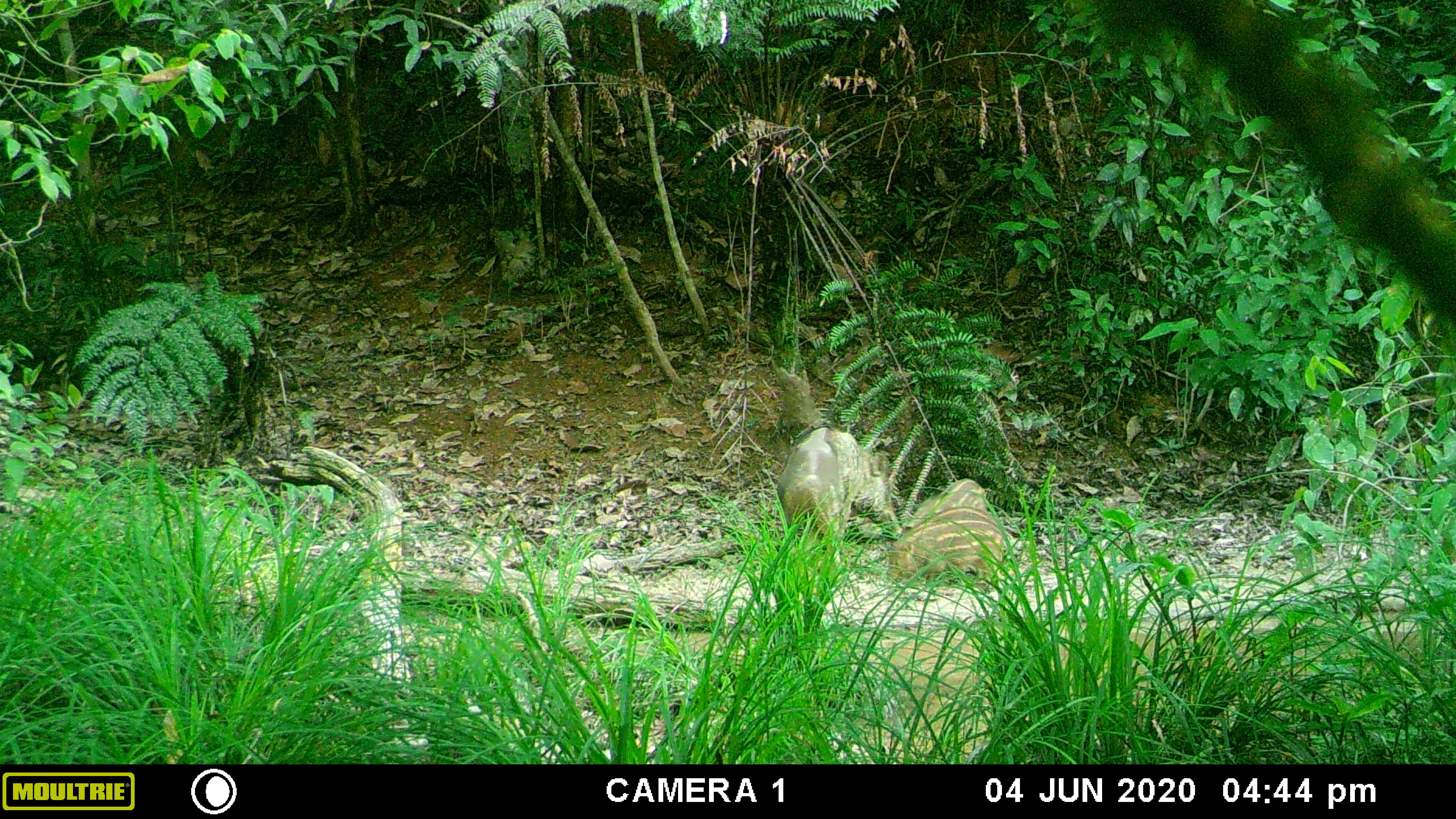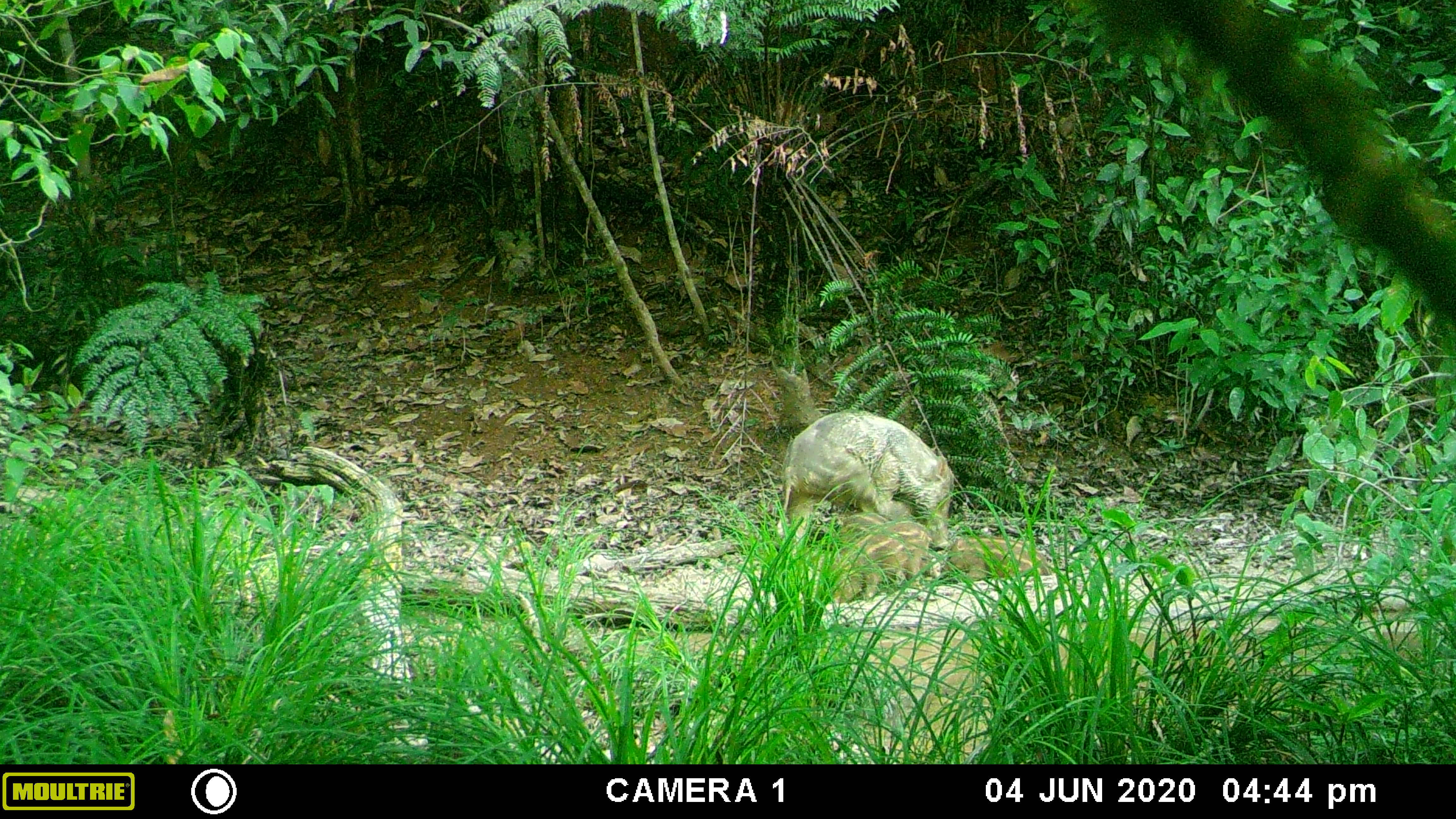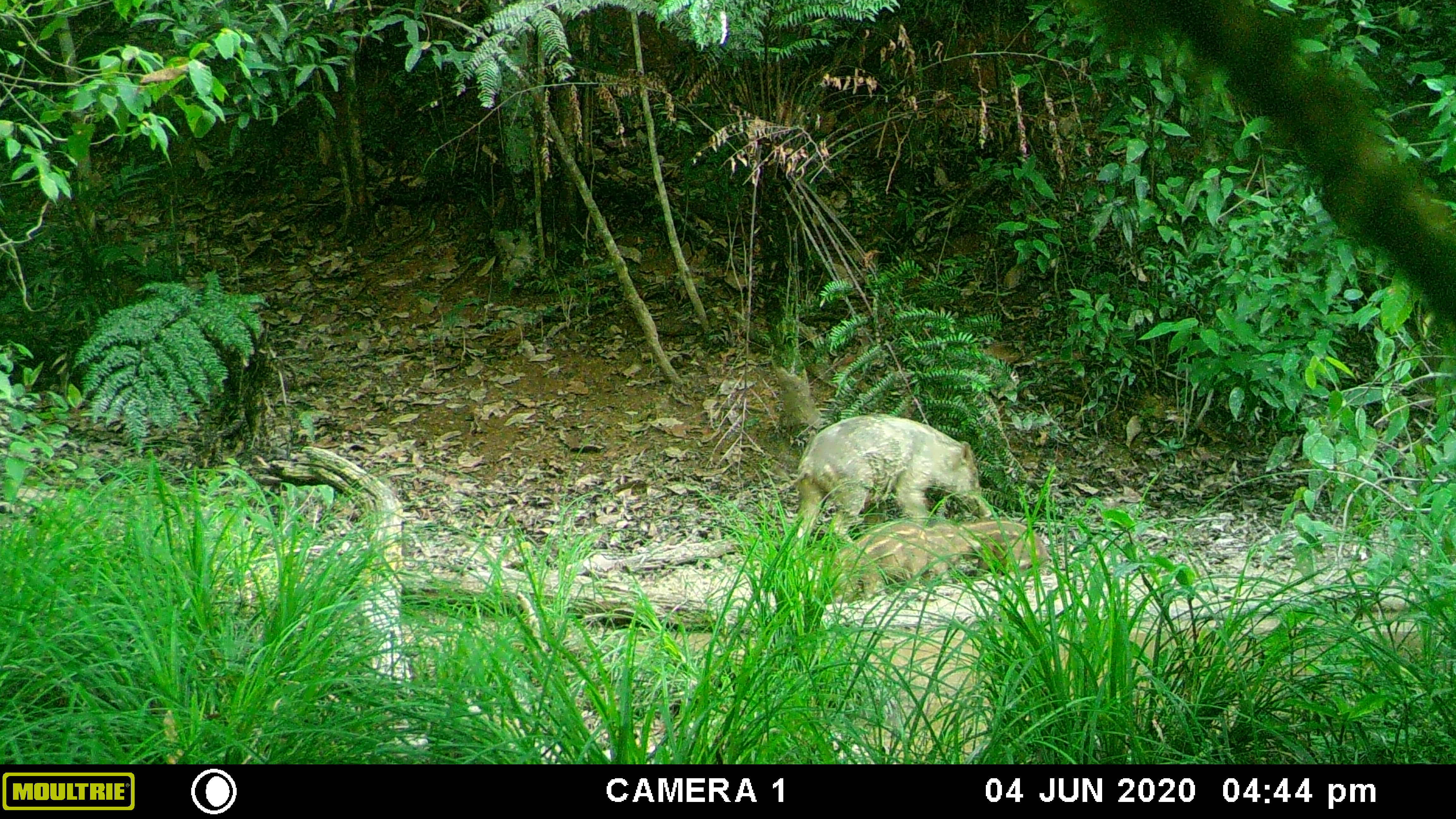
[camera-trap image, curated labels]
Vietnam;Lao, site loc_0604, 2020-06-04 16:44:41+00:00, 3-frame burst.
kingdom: Animalia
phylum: Chordata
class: Mammalia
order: Artiodactyla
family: Suidae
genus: Sus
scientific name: Sus scrofa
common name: eurasian wild pig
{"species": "eurasian wild pig (Sus scrofa)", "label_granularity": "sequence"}